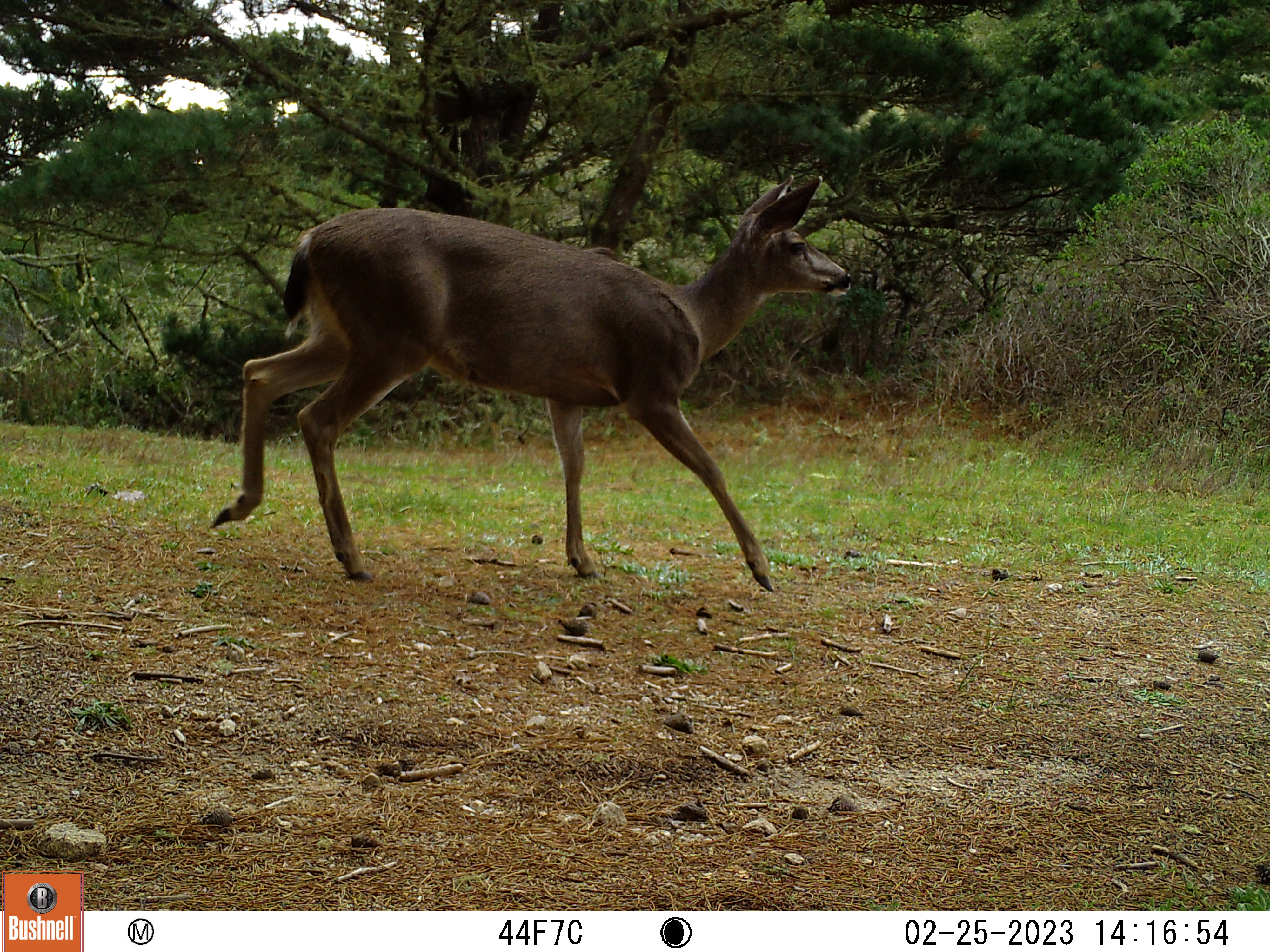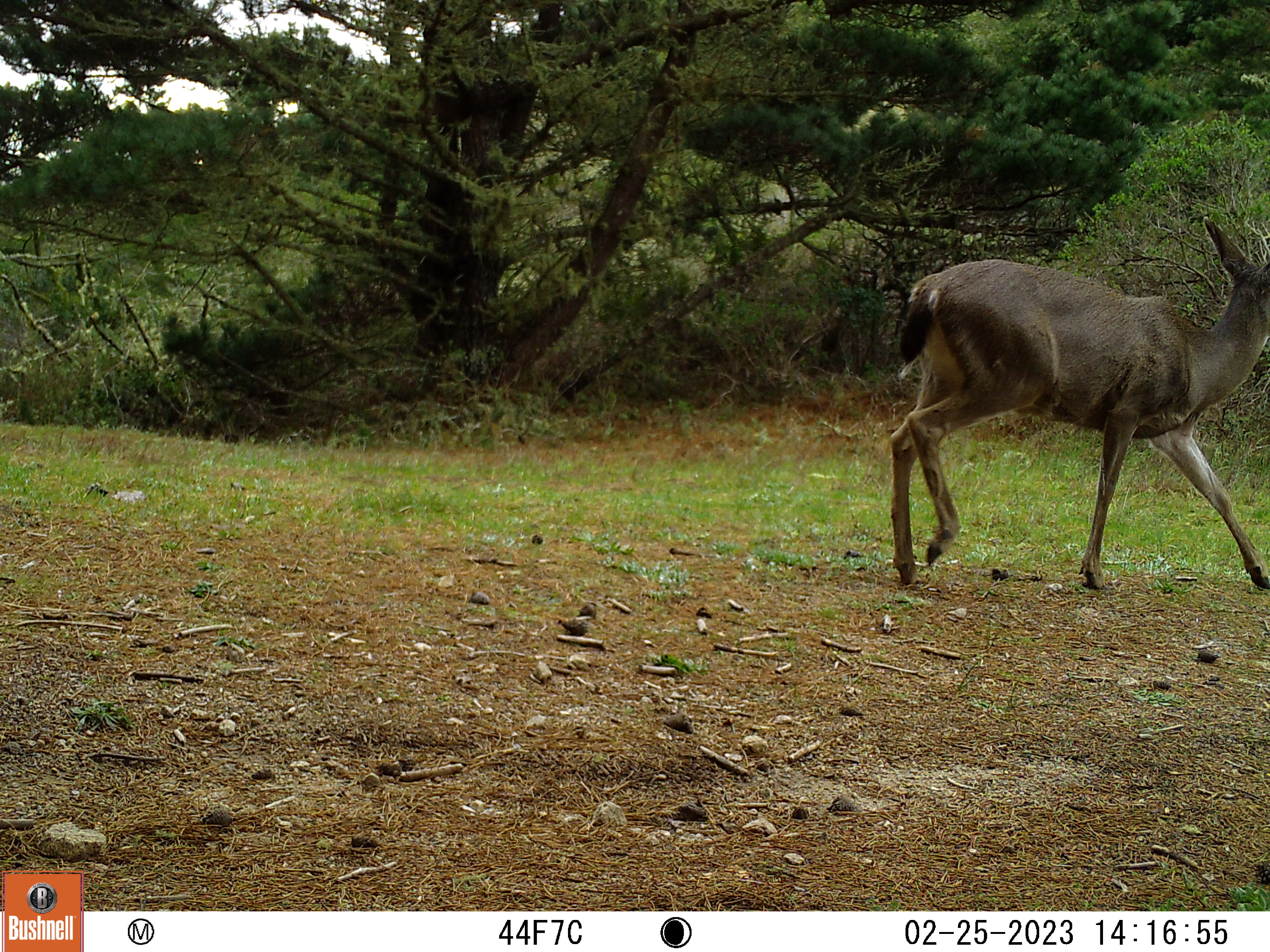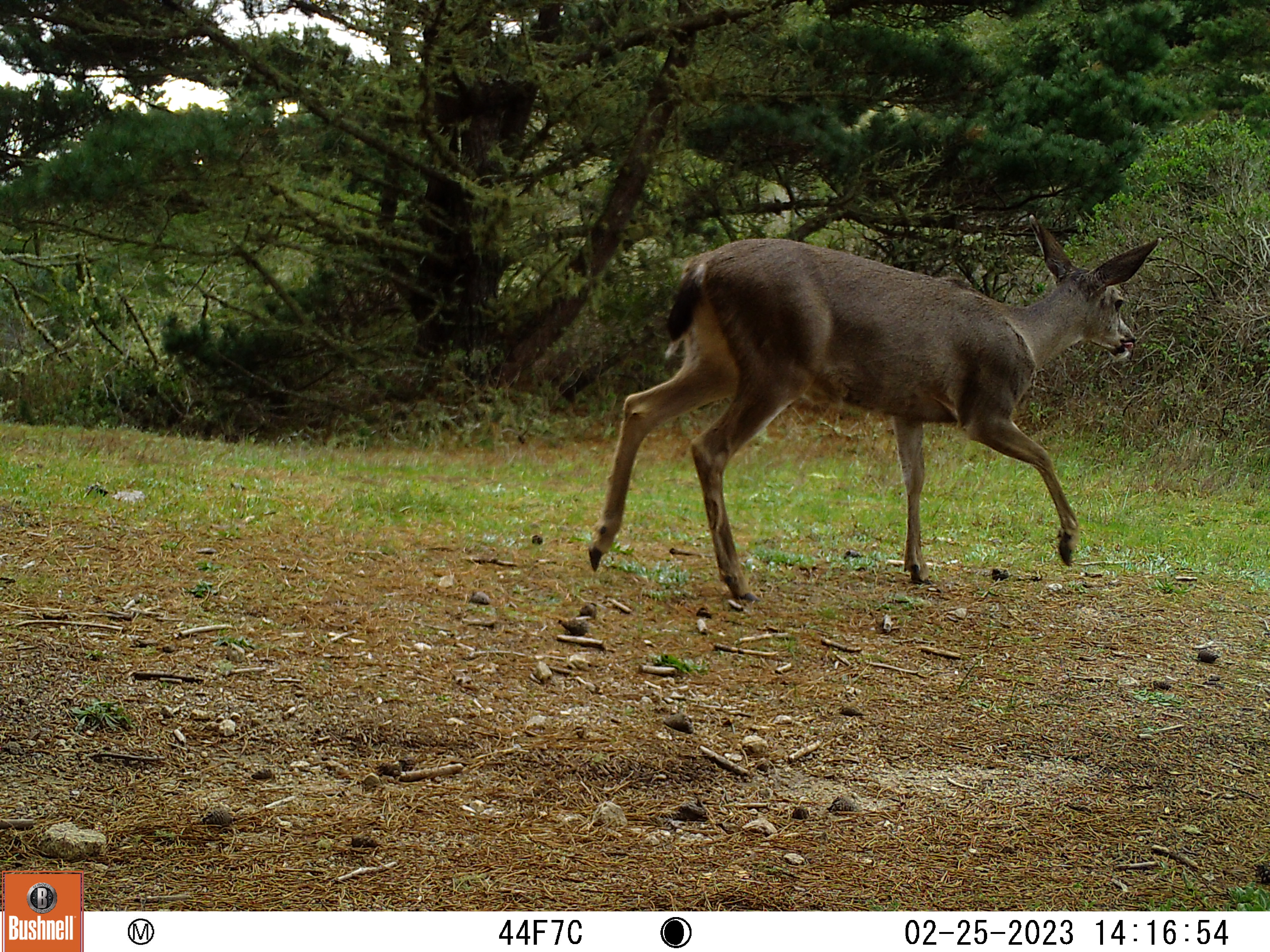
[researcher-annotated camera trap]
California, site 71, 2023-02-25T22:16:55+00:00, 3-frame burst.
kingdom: Animalia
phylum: Chordata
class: Mammalia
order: Artiodactyla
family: Cervidae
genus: Odocoileus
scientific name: Odocoileus hemionus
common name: mule deer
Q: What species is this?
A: Mule deer (Odocoileus hemionus).